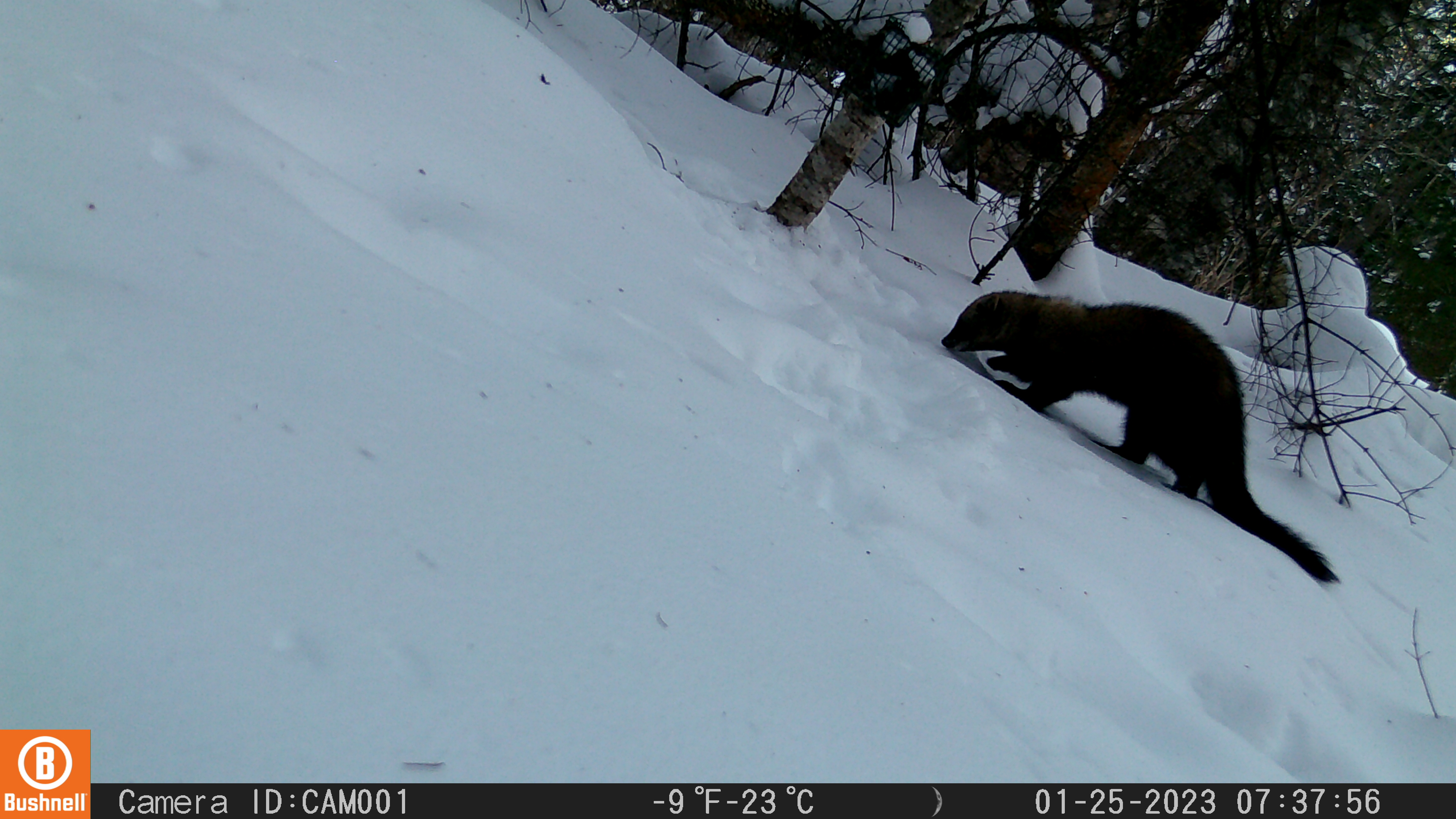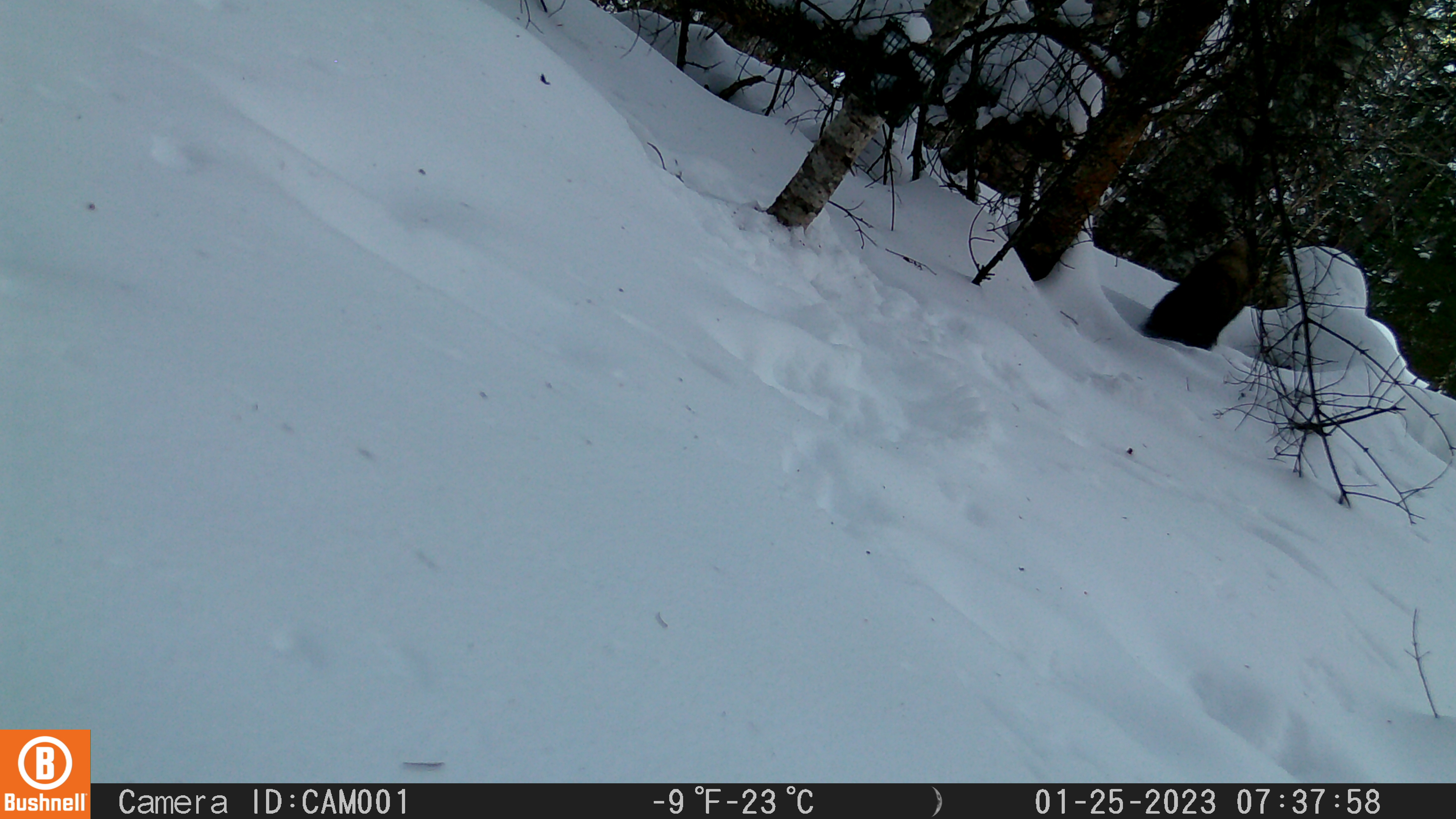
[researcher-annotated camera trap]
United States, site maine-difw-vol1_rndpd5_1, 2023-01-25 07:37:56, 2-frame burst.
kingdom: Animalia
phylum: Chordata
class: Mammalia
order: Carnivora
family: Mustelidae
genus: Pekania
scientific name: Pekania pennanti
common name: fisher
Fisher (Pekania pennanti).